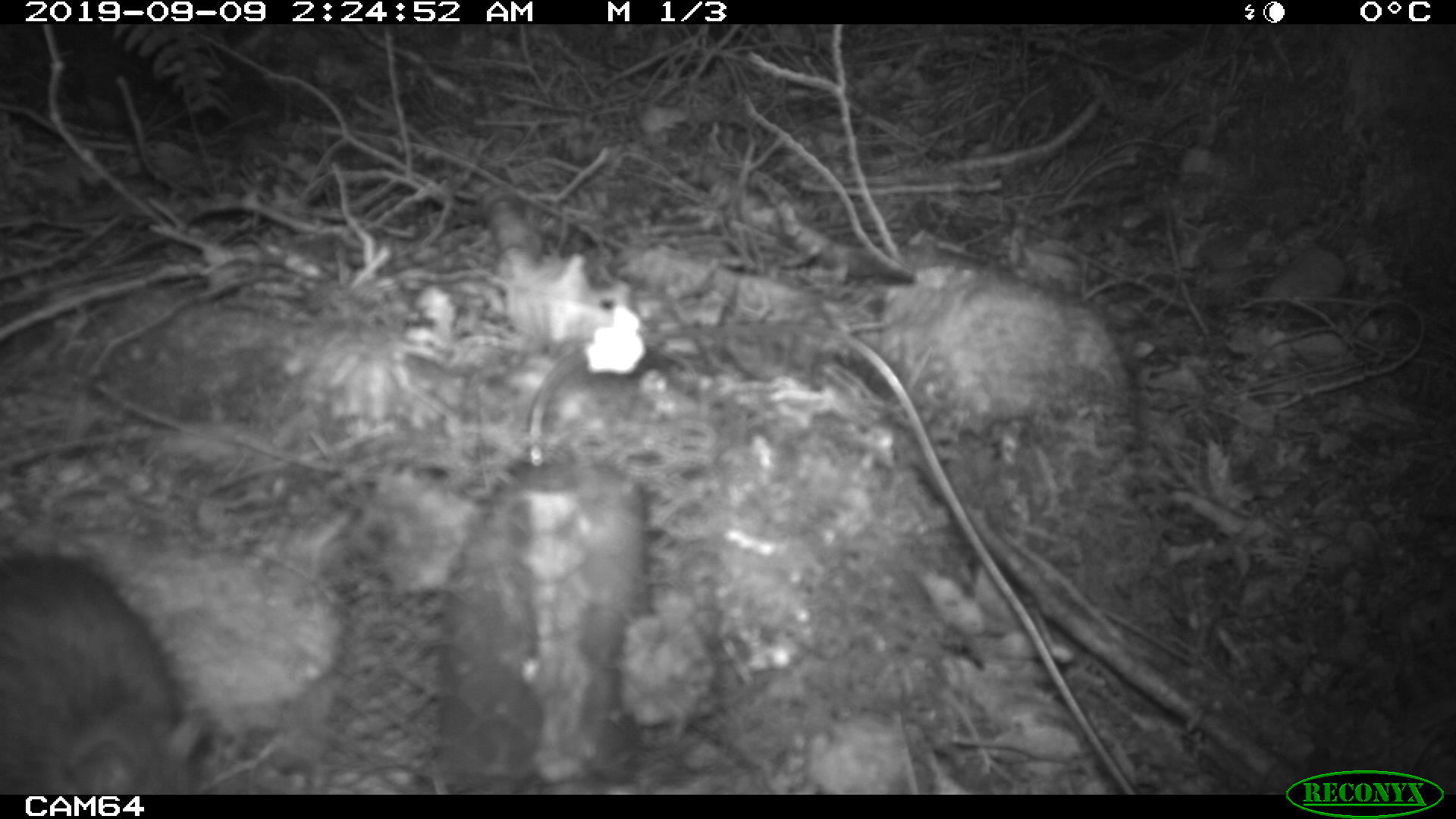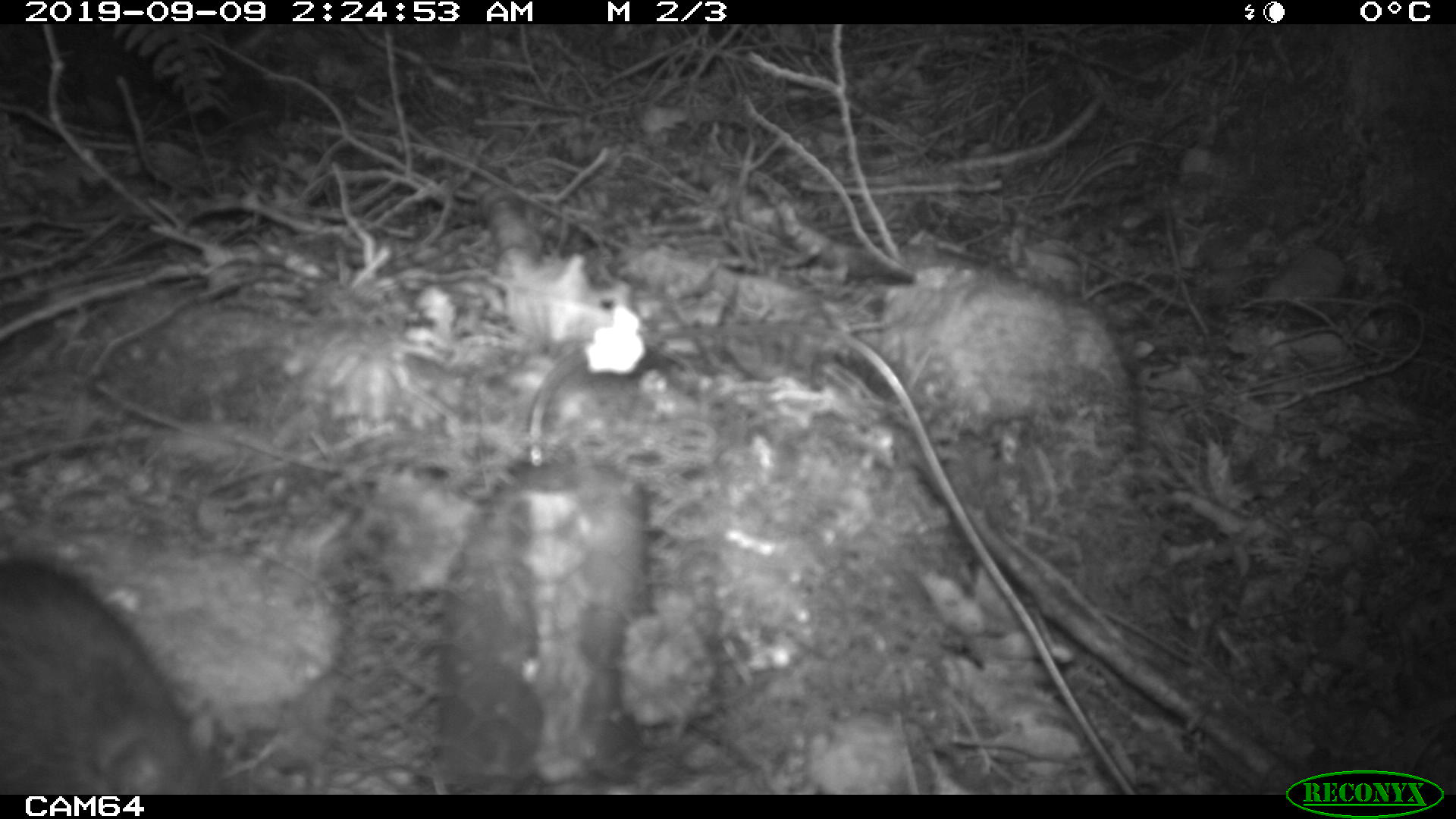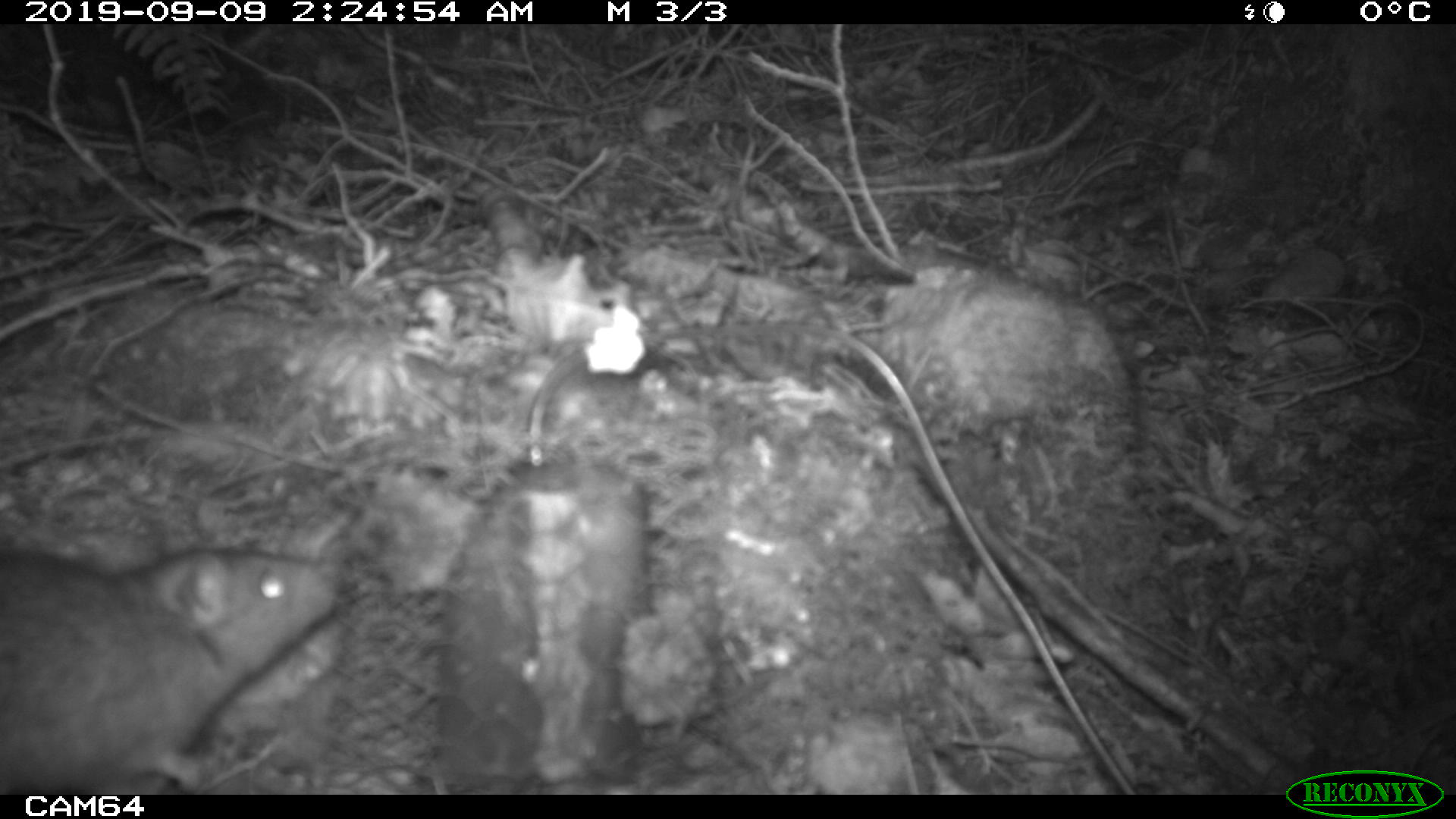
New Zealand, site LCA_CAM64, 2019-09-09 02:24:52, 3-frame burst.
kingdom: Animalia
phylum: Chordata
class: Mammalia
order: Rodentia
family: Muridae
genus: Rattus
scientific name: Rattus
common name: rat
Rat (Rattus).